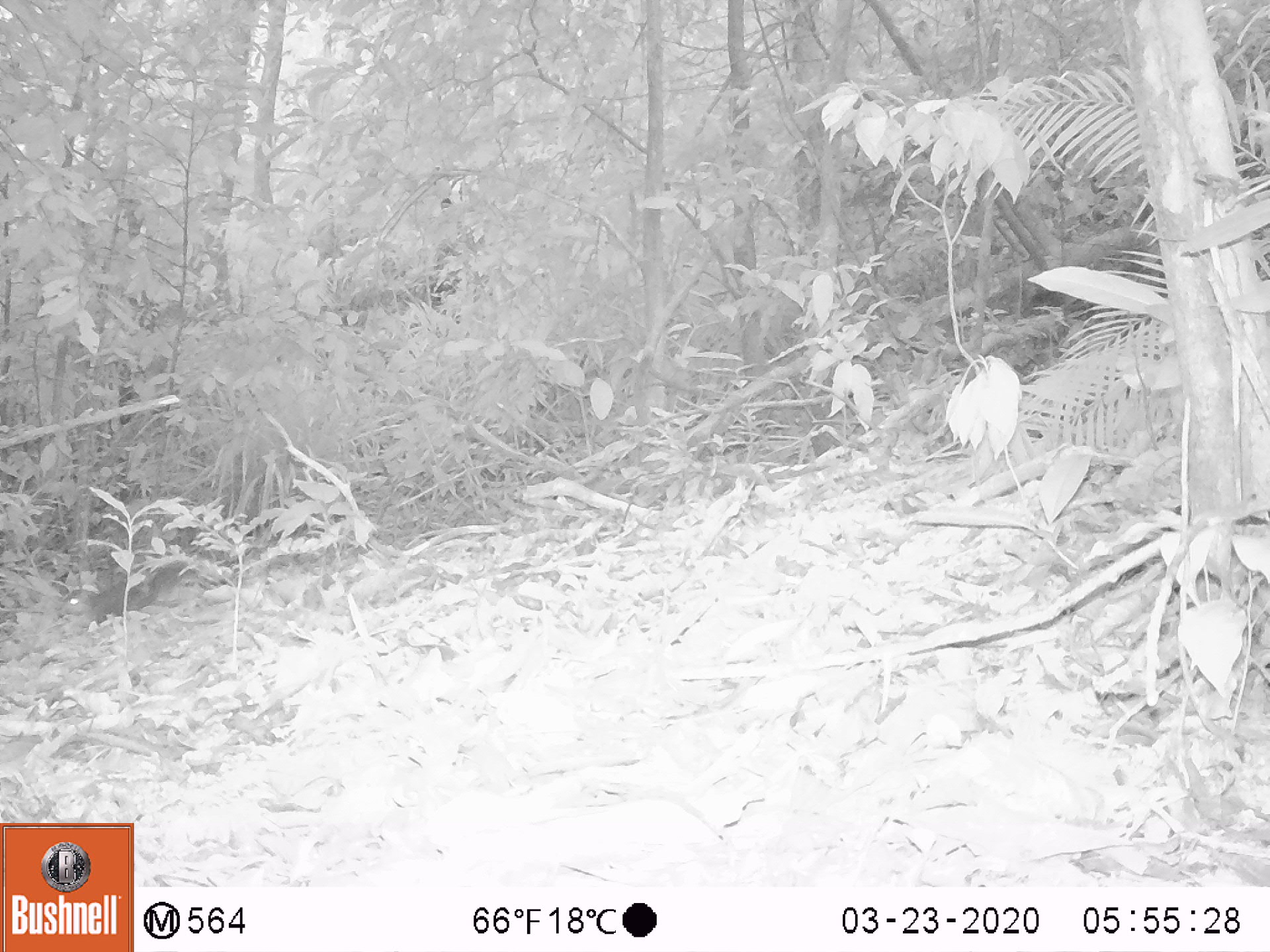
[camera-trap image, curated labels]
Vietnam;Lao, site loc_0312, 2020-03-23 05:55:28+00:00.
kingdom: Animalia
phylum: Chordata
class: Mammalia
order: Rodentia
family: Sciuridae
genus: Dremomys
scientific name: Dremomys rufigenis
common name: red-cheeked squirrel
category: red cheeked squirrel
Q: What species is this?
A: Red cheeked squirrel (red-cheeked squirrel) (Dremomys rufigenis).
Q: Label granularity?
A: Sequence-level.